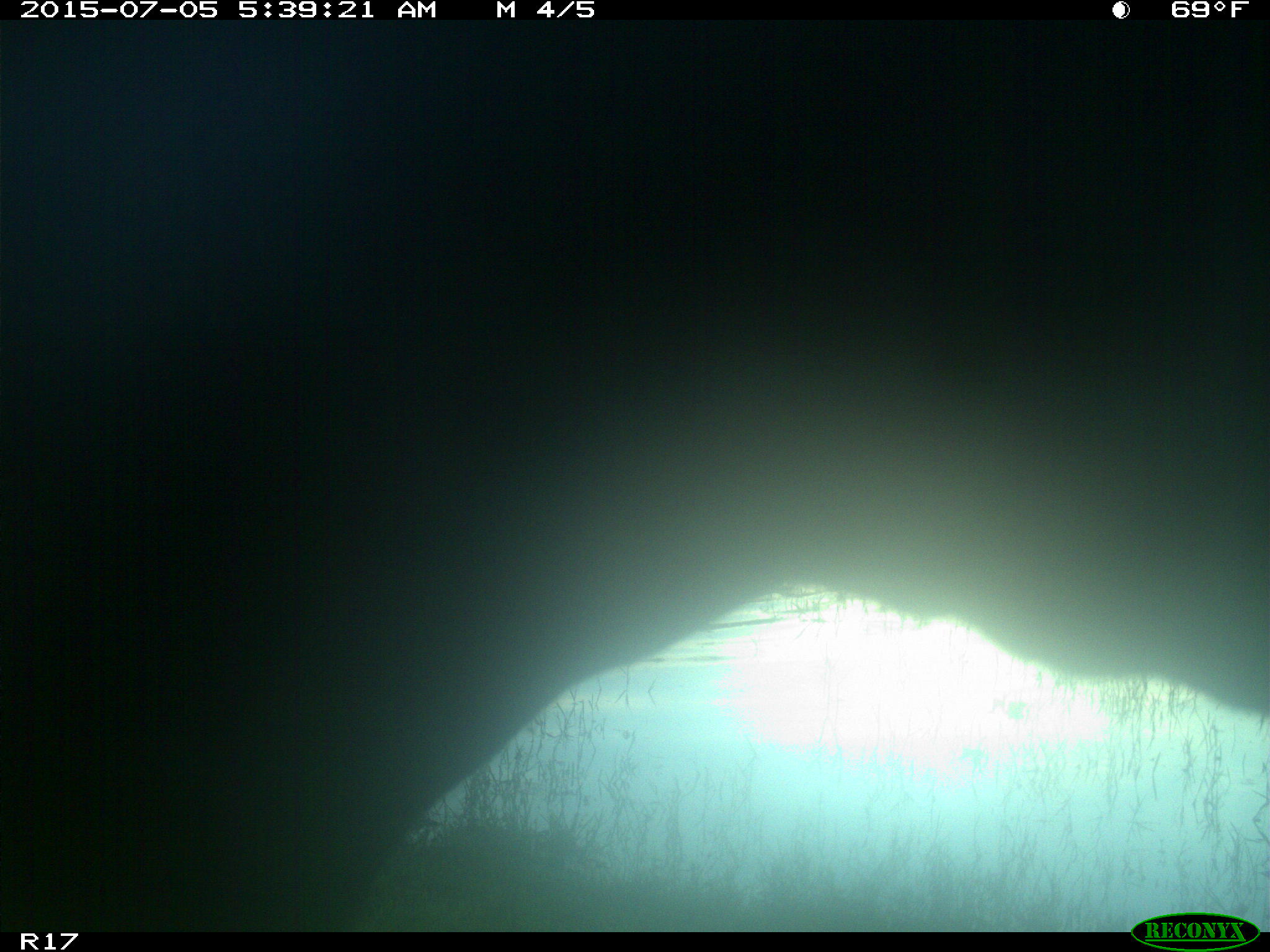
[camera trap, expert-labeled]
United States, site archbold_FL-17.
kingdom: Animalia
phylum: Chordata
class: Mammalia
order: Artiodactyla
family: Bovidae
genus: Bos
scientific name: Bos taurus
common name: domestic cow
Bos taurus (domestic cow).